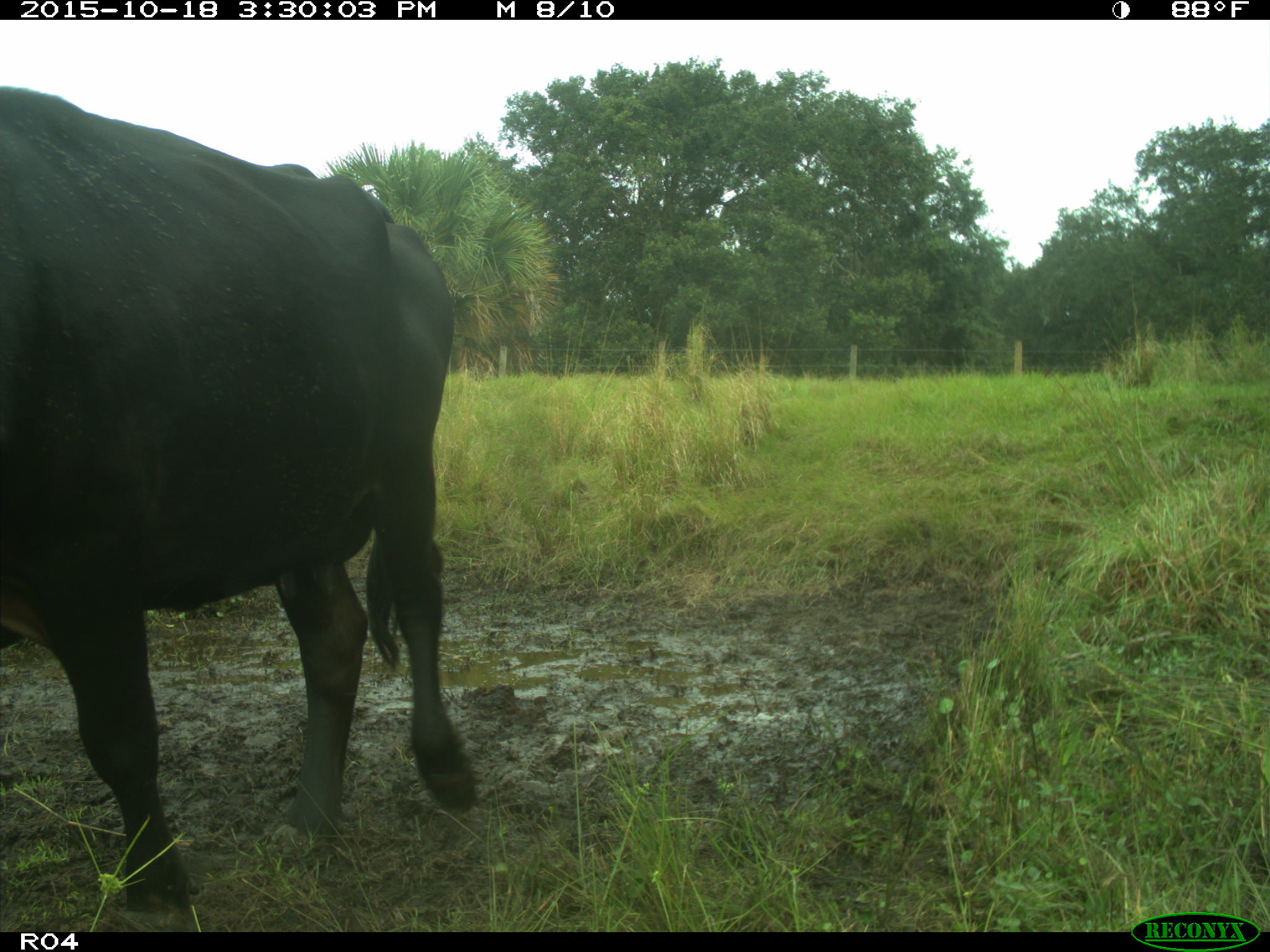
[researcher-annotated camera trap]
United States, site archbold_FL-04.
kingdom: Animalia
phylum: Chordata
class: Mammalia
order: Artiodactyla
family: Bovidae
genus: Bos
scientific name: Bos taurus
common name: domestic cow